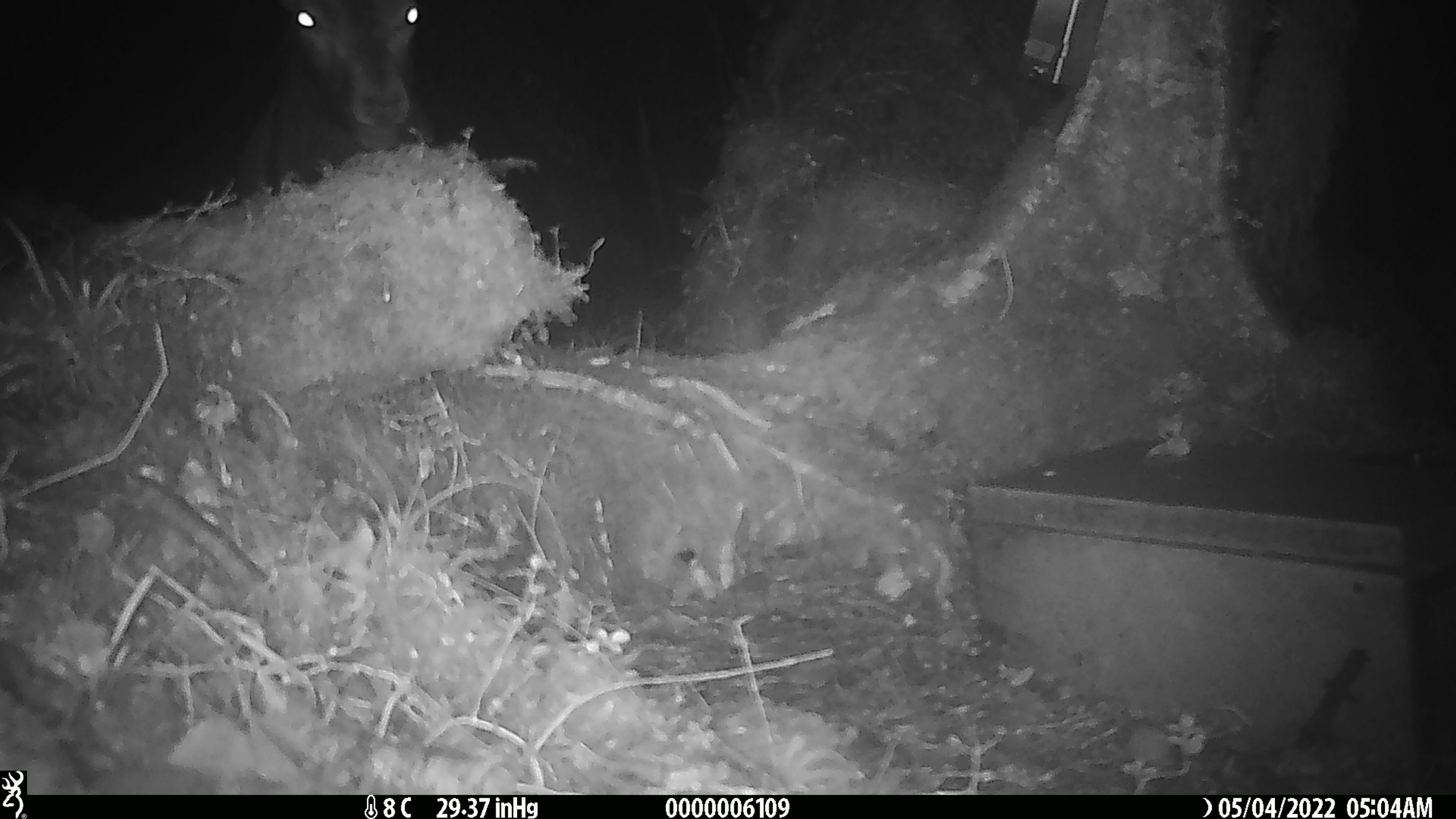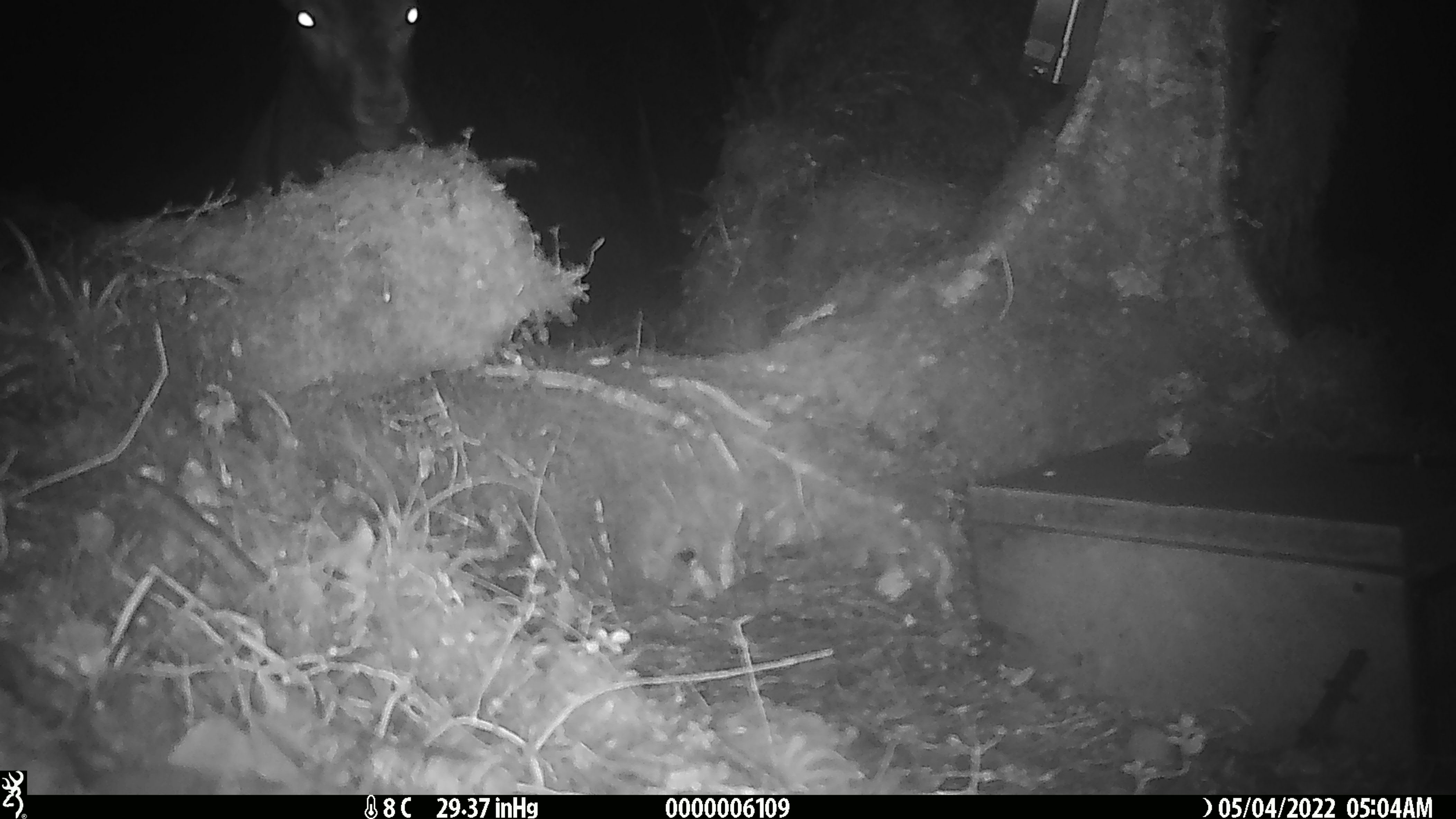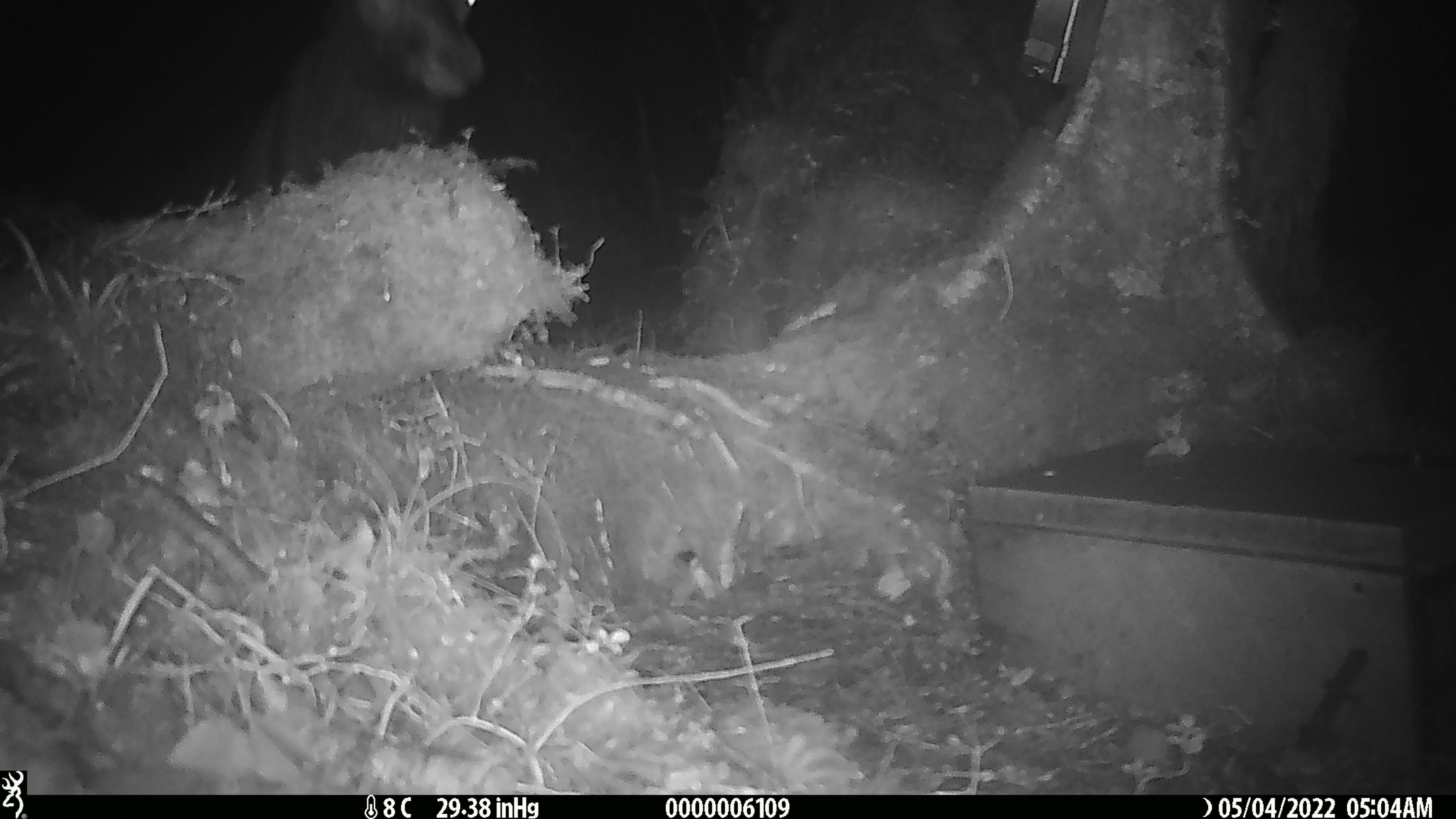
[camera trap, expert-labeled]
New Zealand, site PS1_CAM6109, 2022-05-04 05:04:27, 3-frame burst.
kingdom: Animalia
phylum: Chordata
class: Mammalia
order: Artiodactyla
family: Cervidae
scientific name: Cervidae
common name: deer